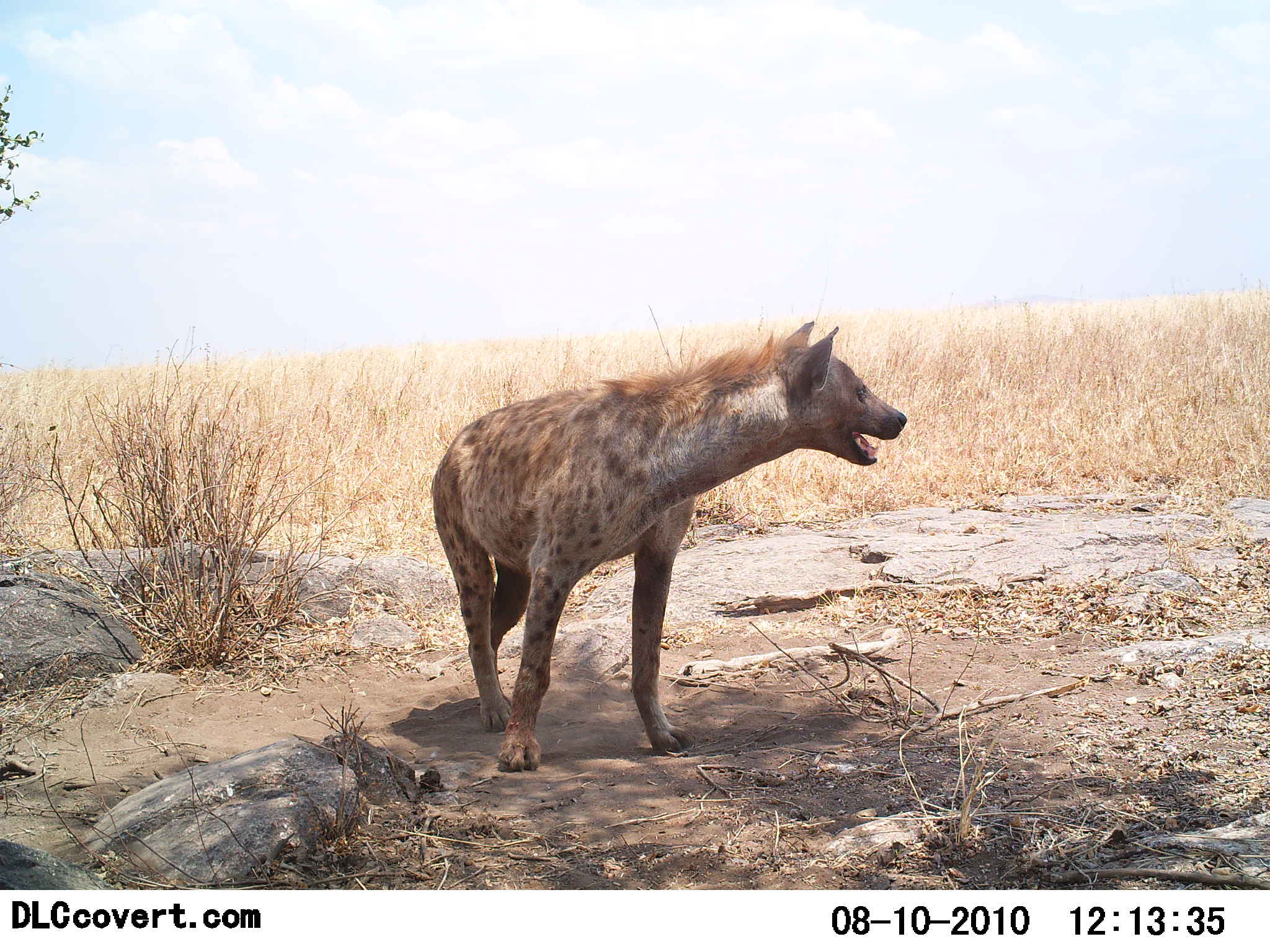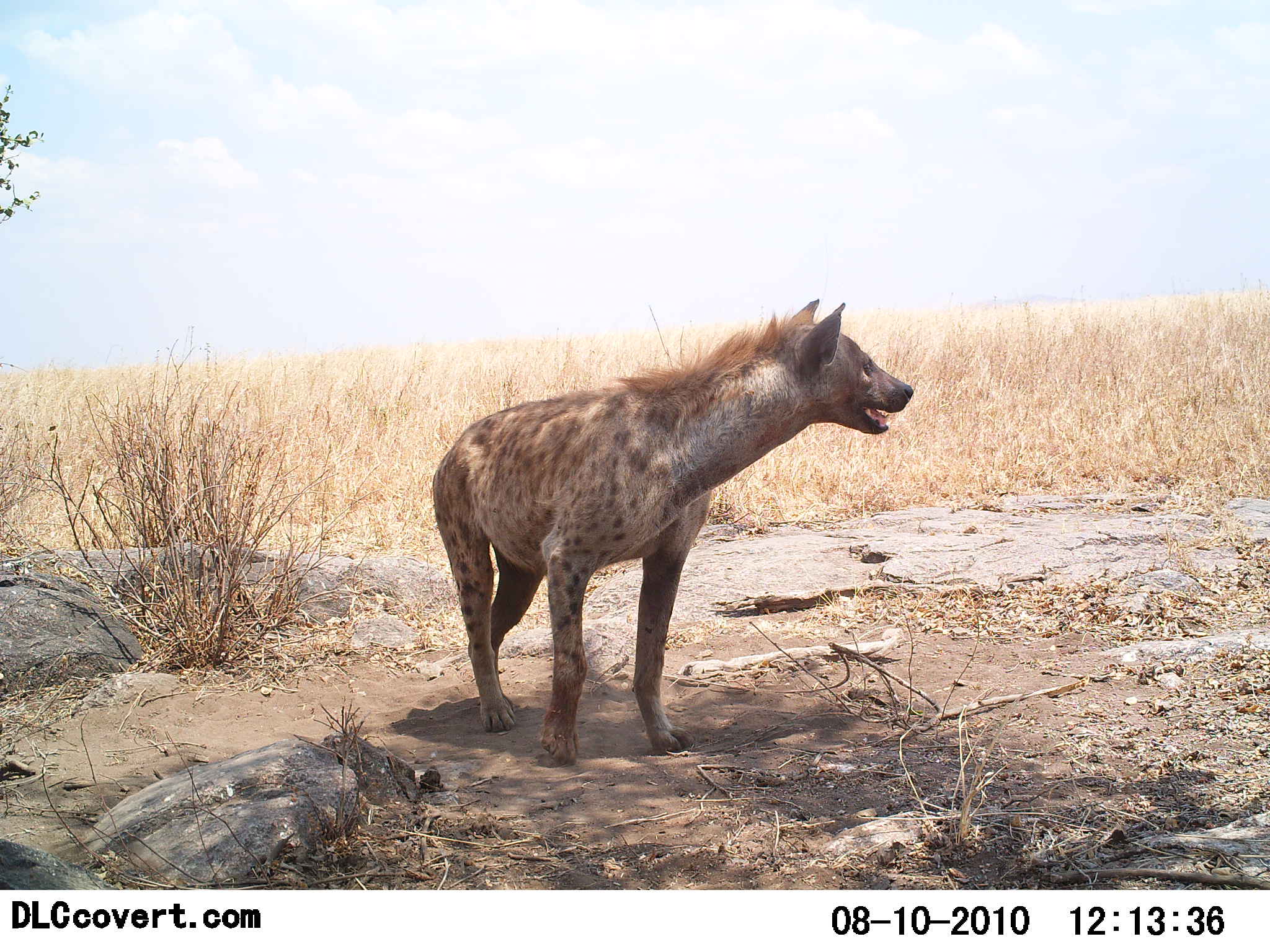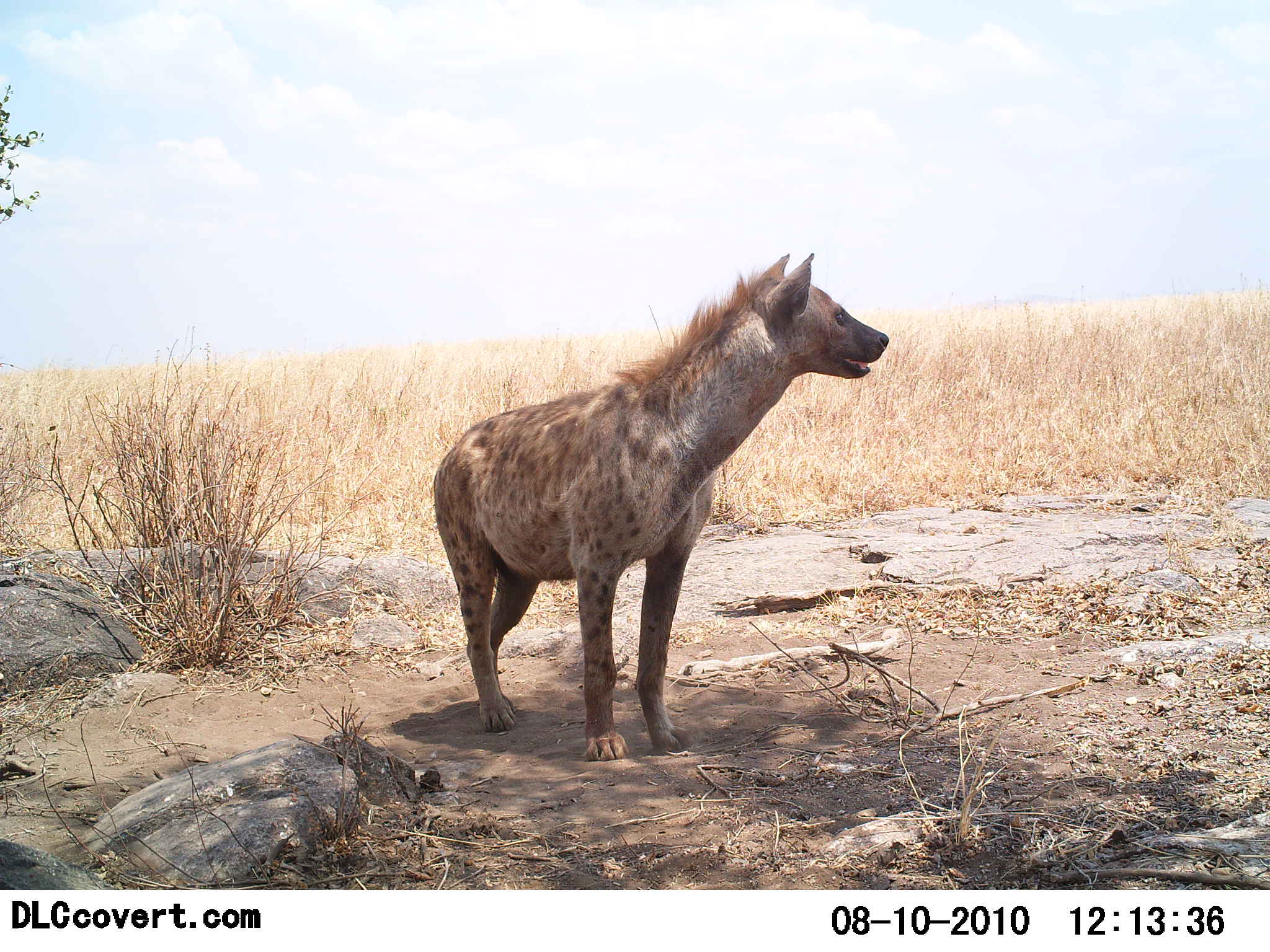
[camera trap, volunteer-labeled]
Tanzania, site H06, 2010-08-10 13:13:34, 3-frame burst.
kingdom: Animalia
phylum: Chordata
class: Mammalia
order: Carnivora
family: Hyaenidae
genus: Crocuta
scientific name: Crocuta crocuta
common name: spotted hyena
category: hyenaspotted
Hyenaspotted (spotted hyena) (Crocuta crocuta), count 1. Behavior (volunteer vote fractions): standing 100%, resting 0%, moving 0%, interacting 0%. Young present (vote fraction): 0%. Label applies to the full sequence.